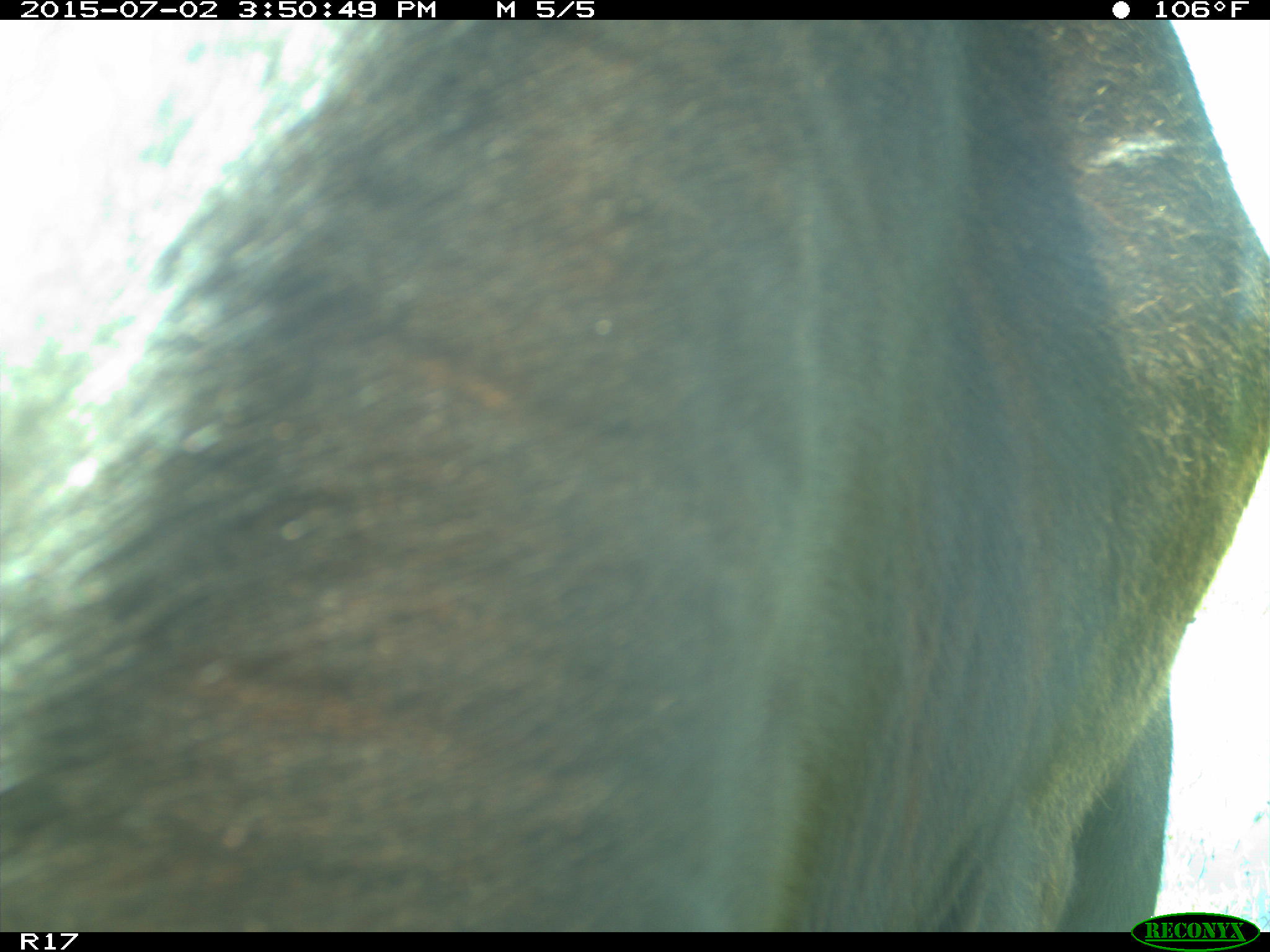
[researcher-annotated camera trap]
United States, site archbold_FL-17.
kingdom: Animalia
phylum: Chordata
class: Mammalia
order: Artiodactyla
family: Bovidae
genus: Bos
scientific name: Bos taurus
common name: domestic cow